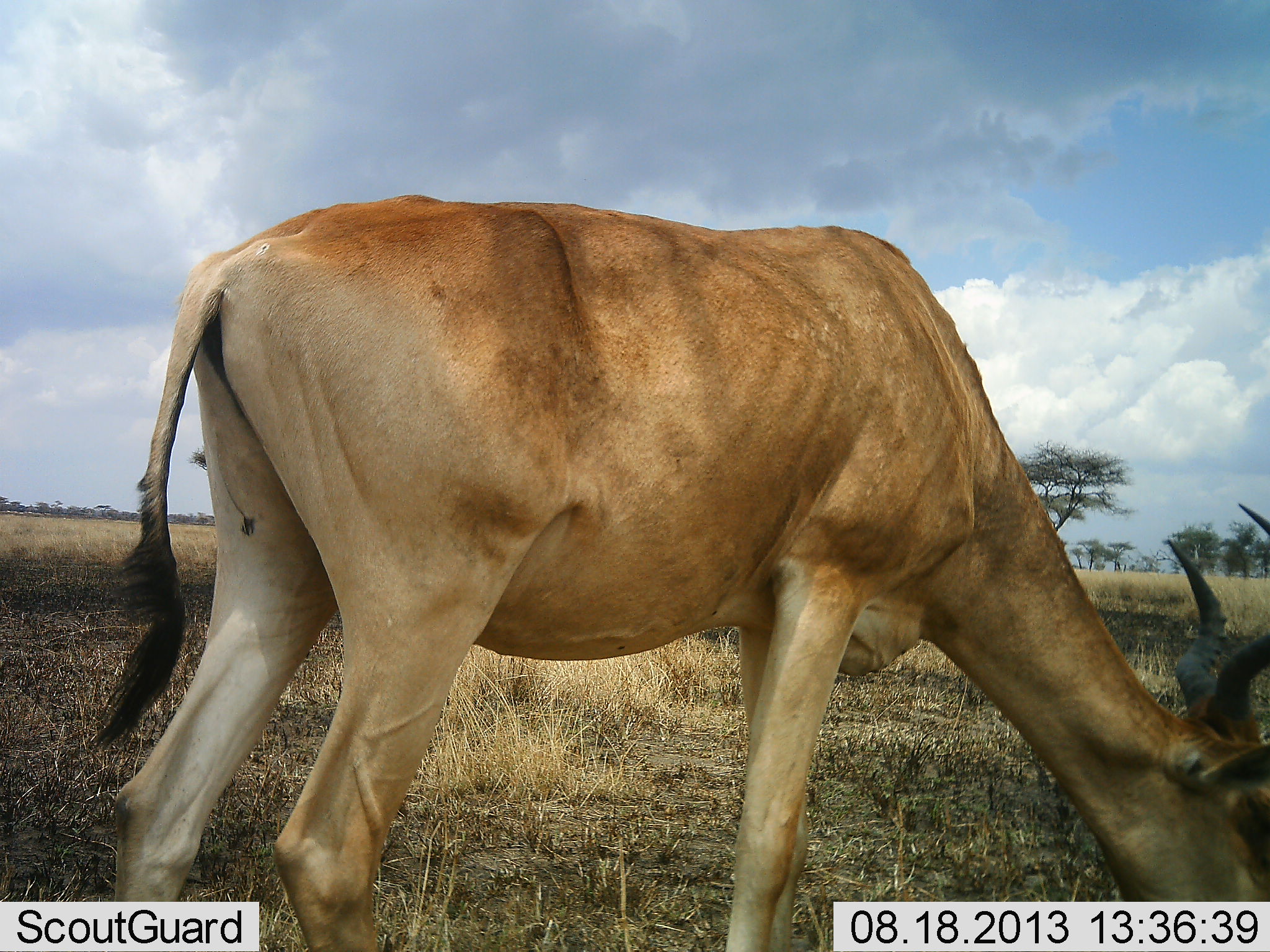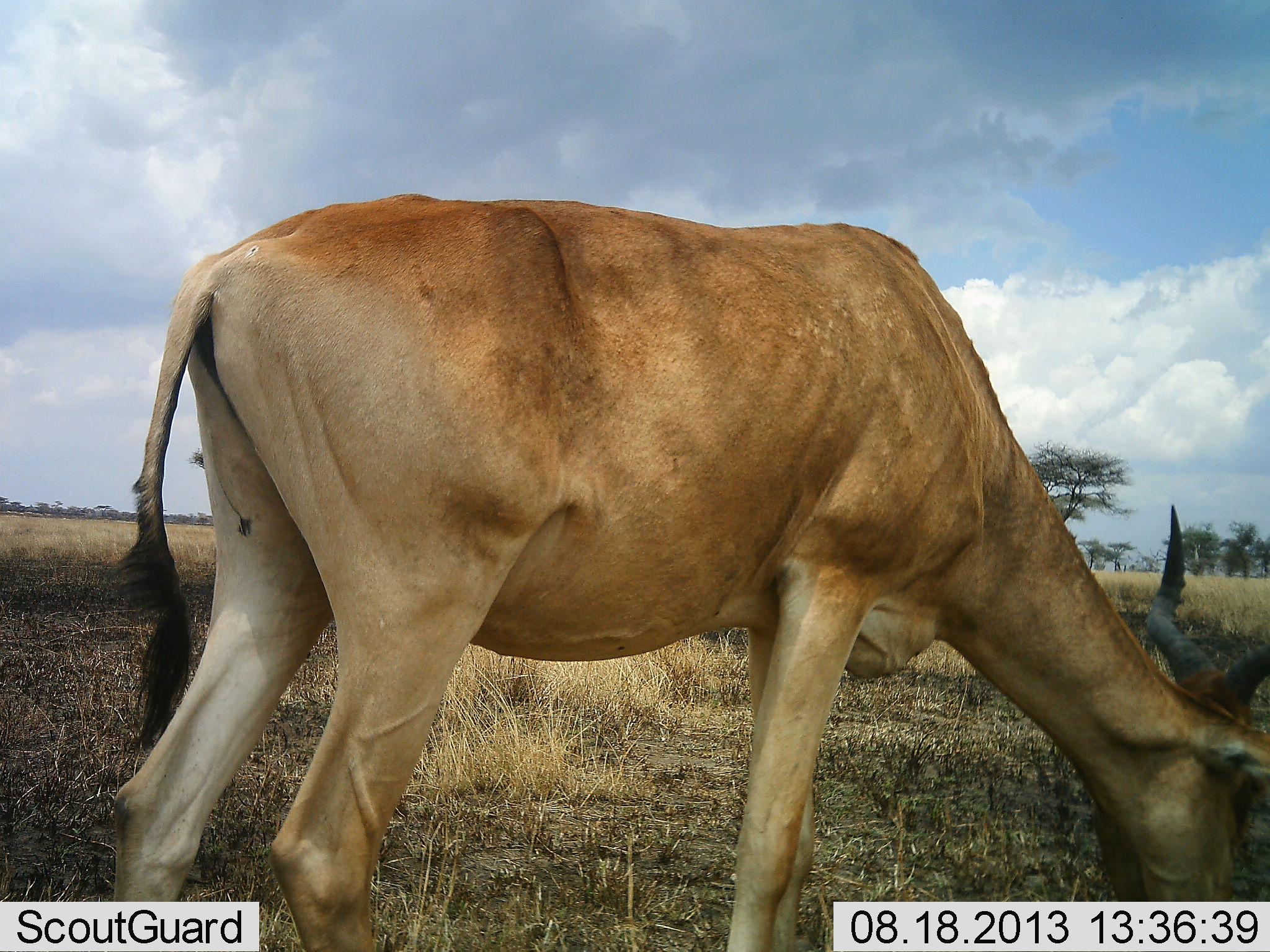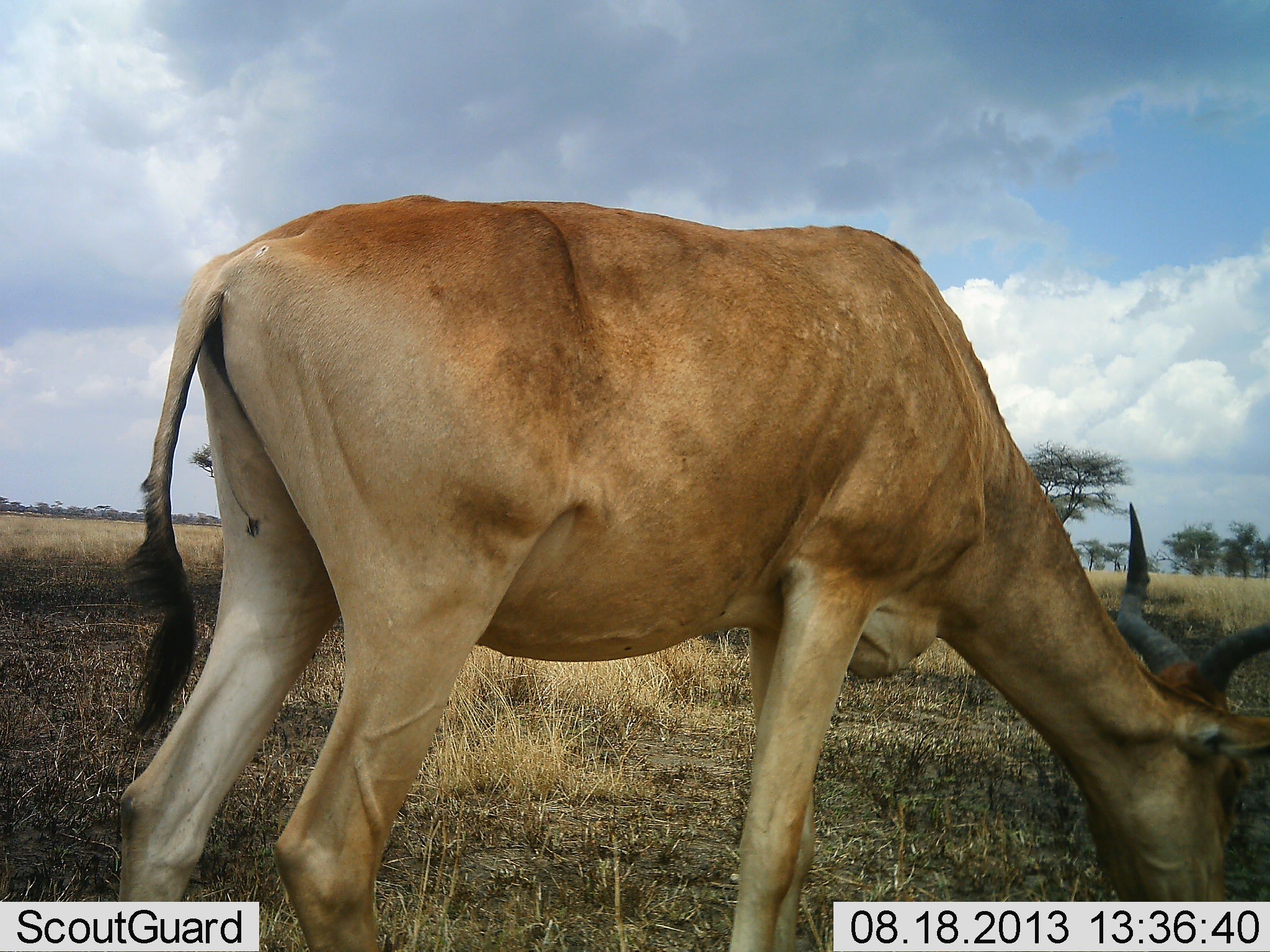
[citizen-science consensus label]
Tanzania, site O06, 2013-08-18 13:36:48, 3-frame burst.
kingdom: Animalia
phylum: Chordata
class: Mammalia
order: Artiodactyla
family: Bovidae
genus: Alcelaphus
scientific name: Alcelaphus buselaphus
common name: hartebeest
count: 1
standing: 38%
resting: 0%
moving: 0%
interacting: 0%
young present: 0%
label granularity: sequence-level